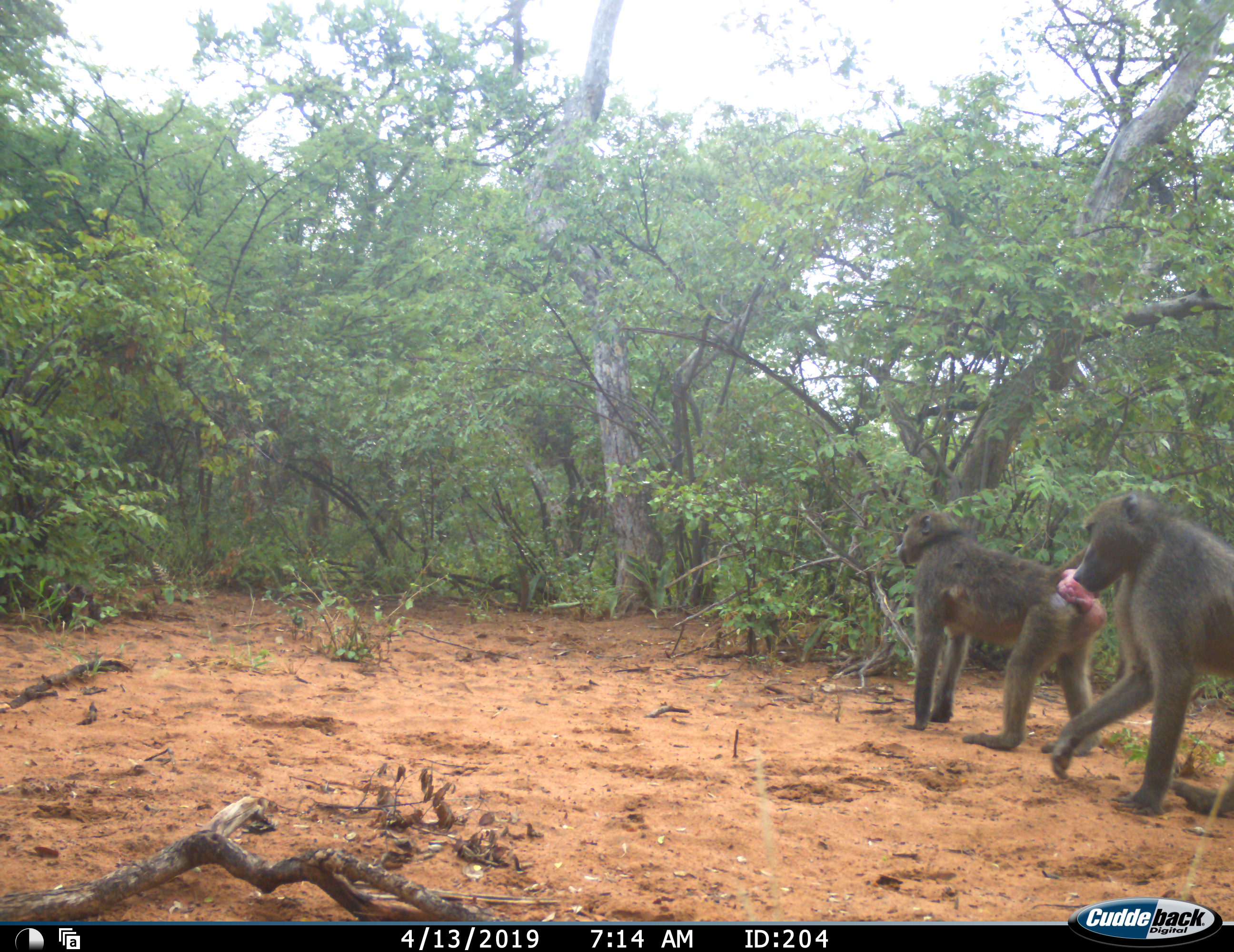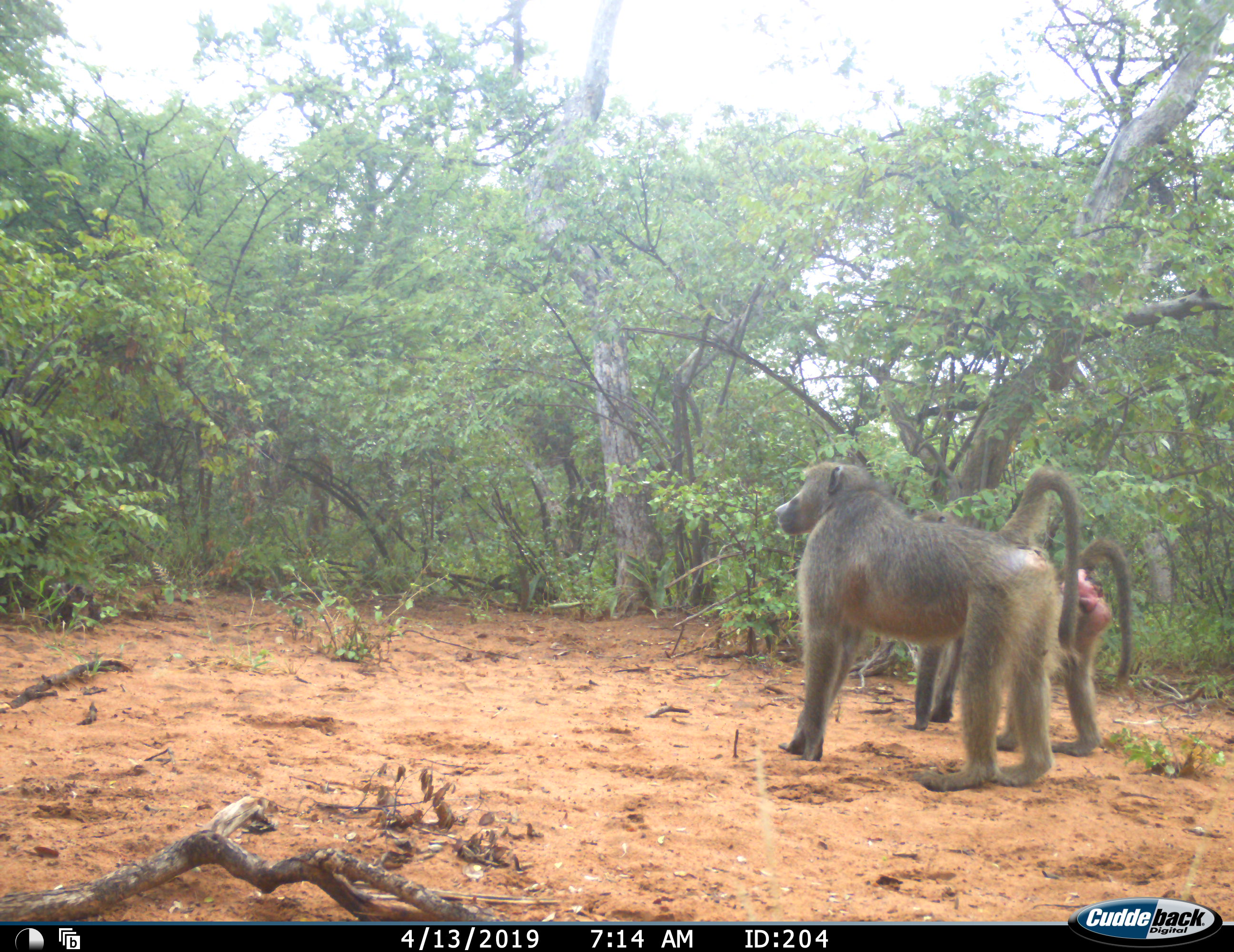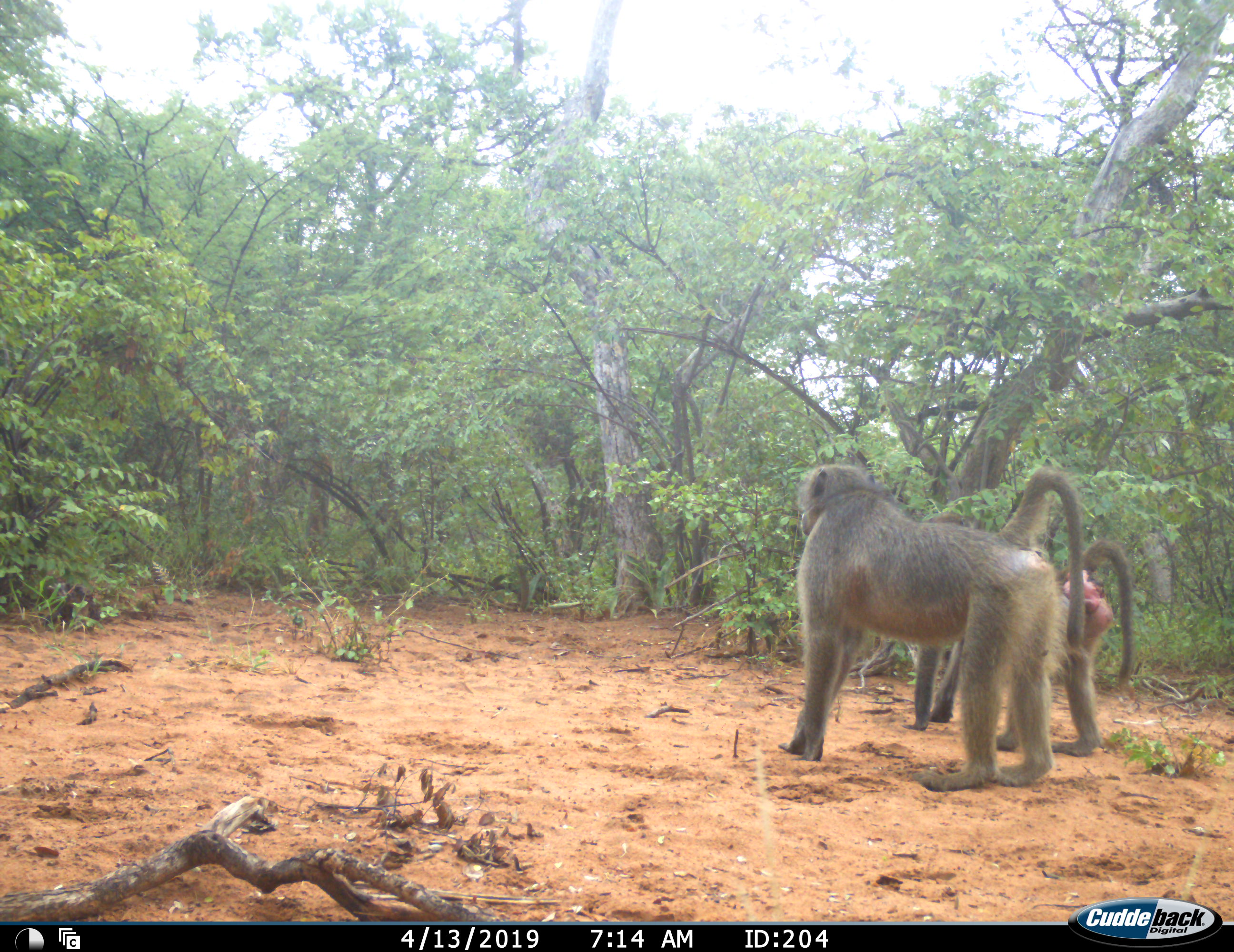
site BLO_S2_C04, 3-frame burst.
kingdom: Animalia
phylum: Chordata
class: Mammalia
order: Primates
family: Cercopithecidae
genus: Papio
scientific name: Papio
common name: baboon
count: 2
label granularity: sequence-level